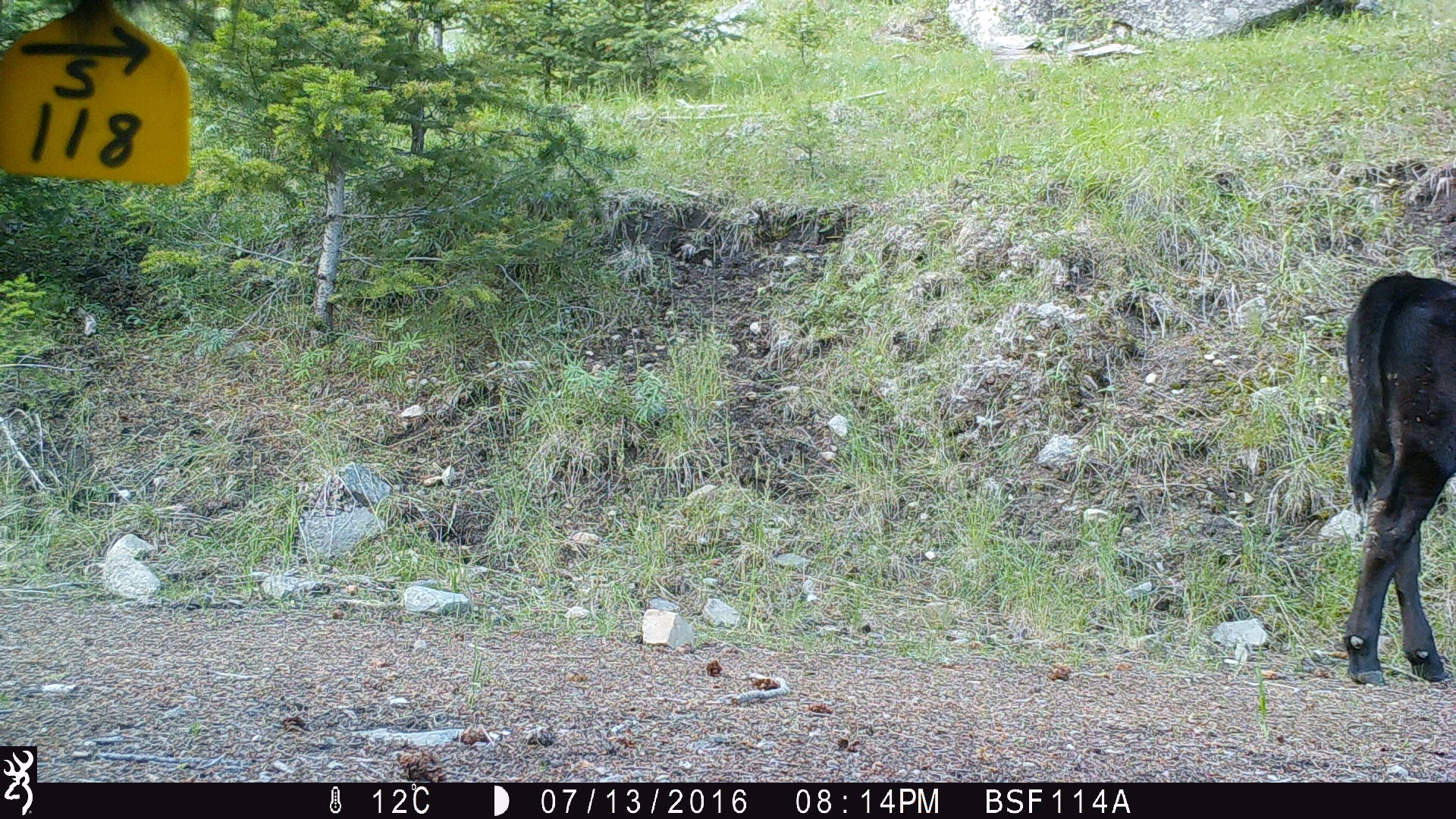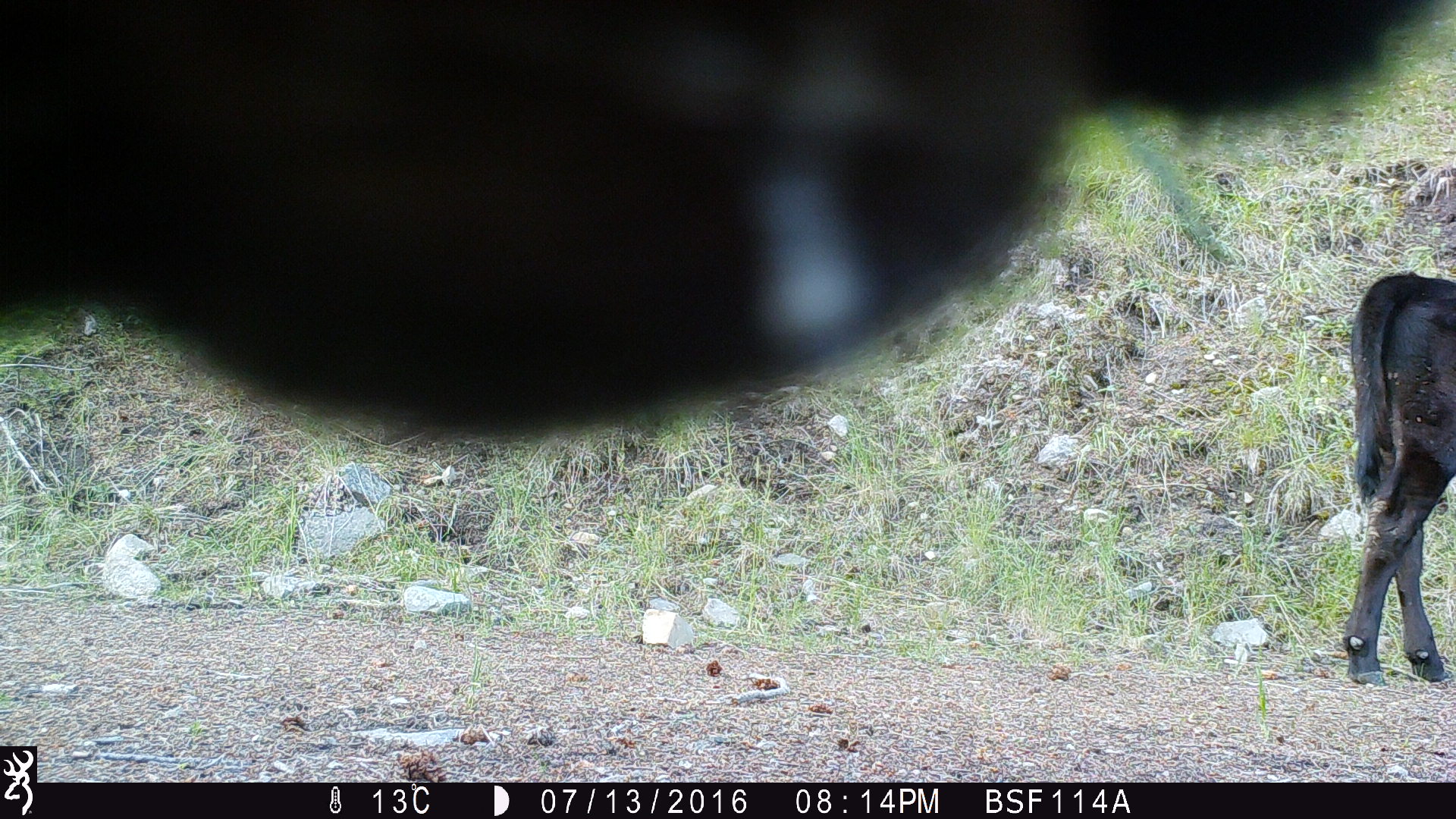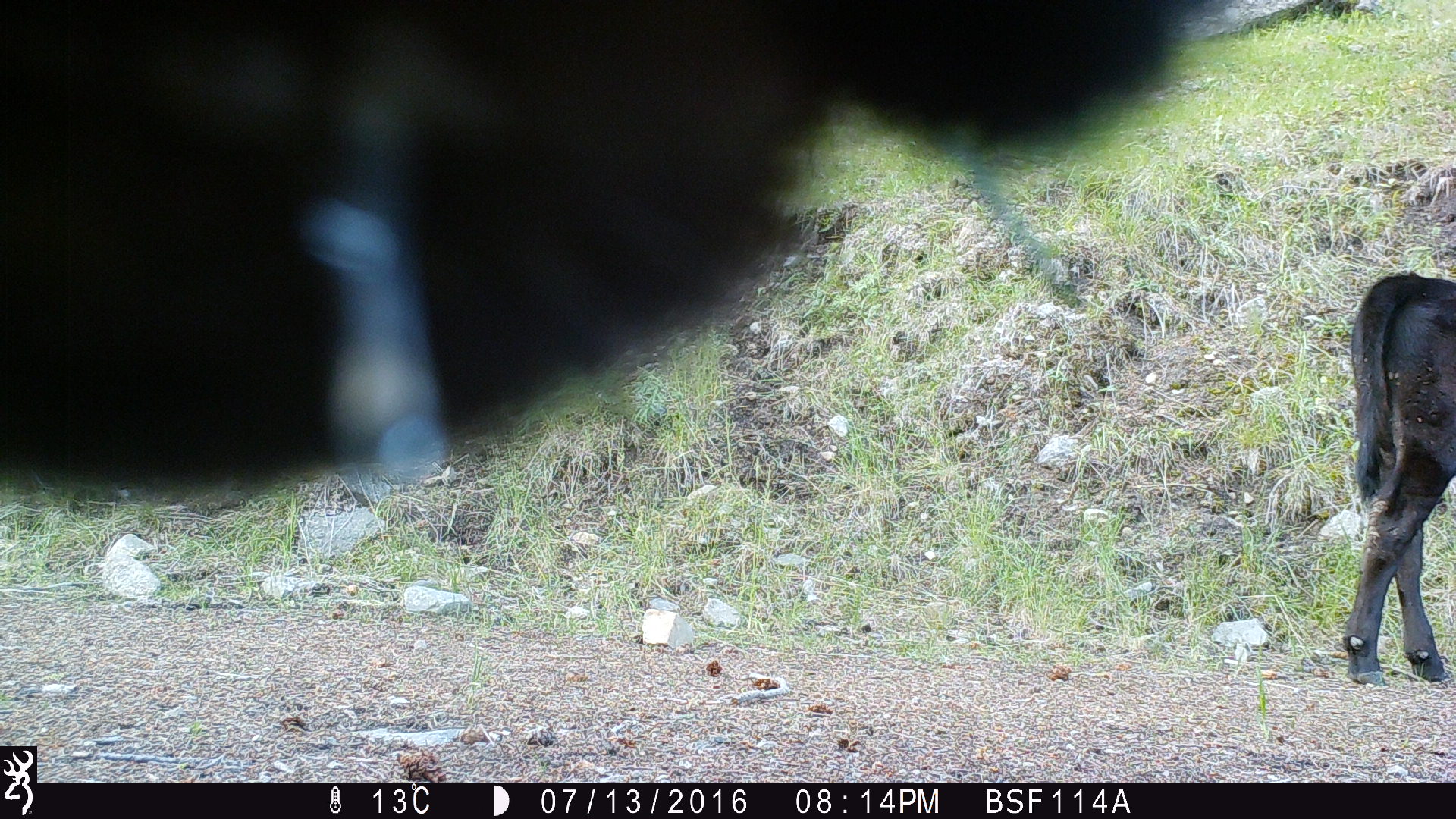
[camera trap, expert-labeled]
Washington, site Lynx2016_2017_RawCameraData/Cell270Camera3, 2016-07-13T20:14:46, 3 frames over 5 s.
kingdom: Animalia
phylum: Chordata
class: Mammalia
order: Artiodactyla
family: Bovidae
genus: Bos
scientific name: Bos taurus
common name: domestic cattle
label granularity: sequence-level